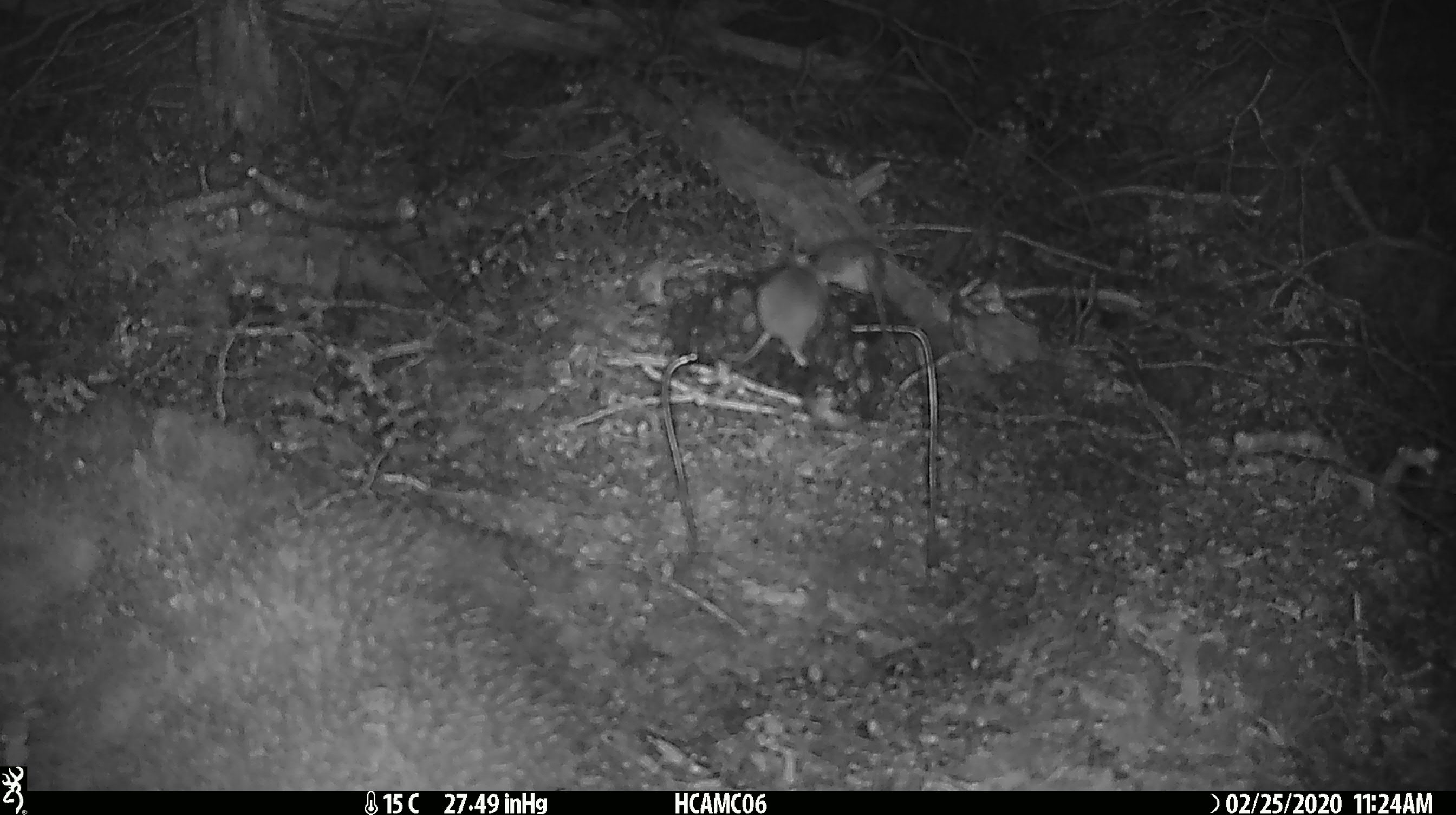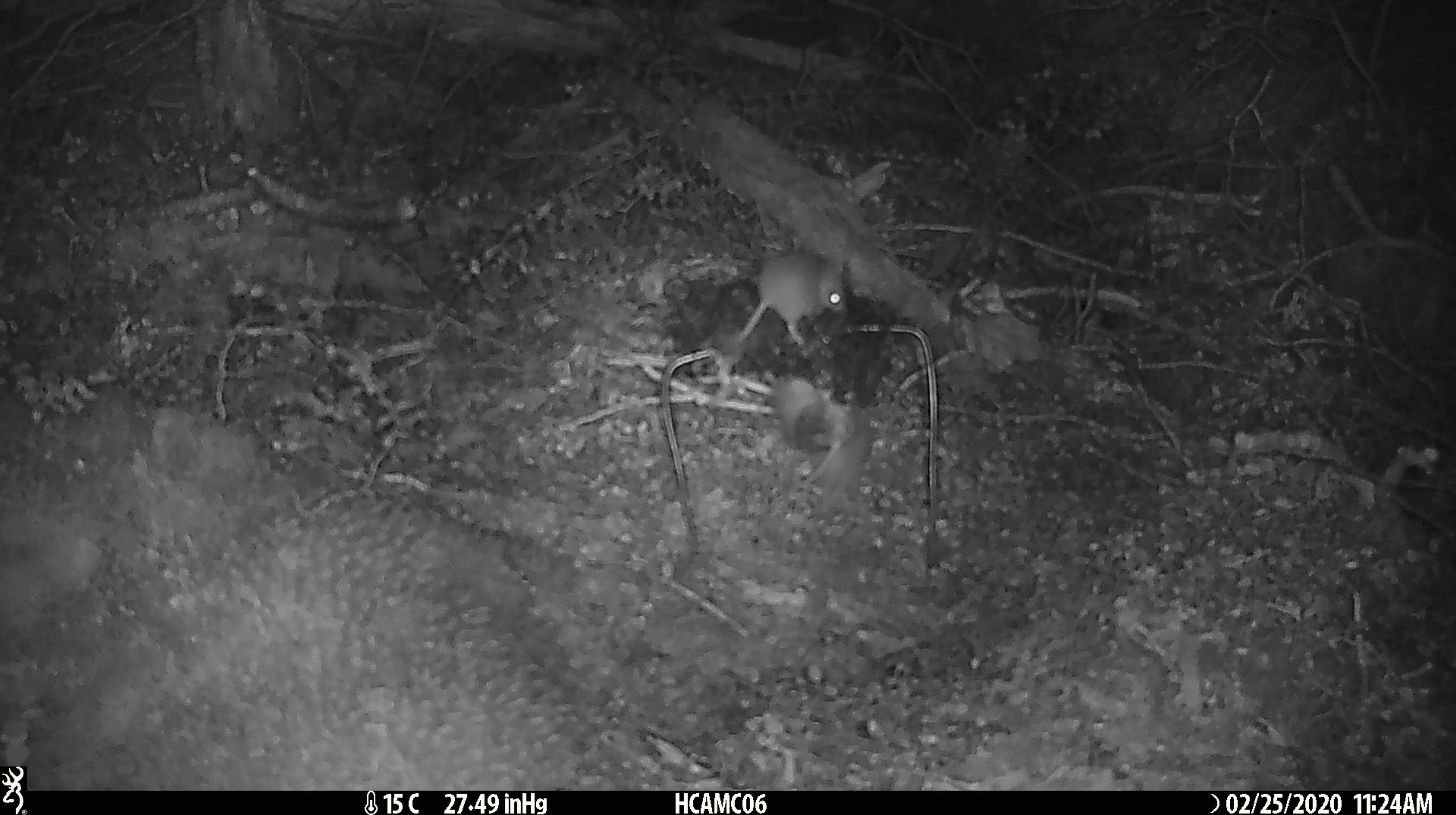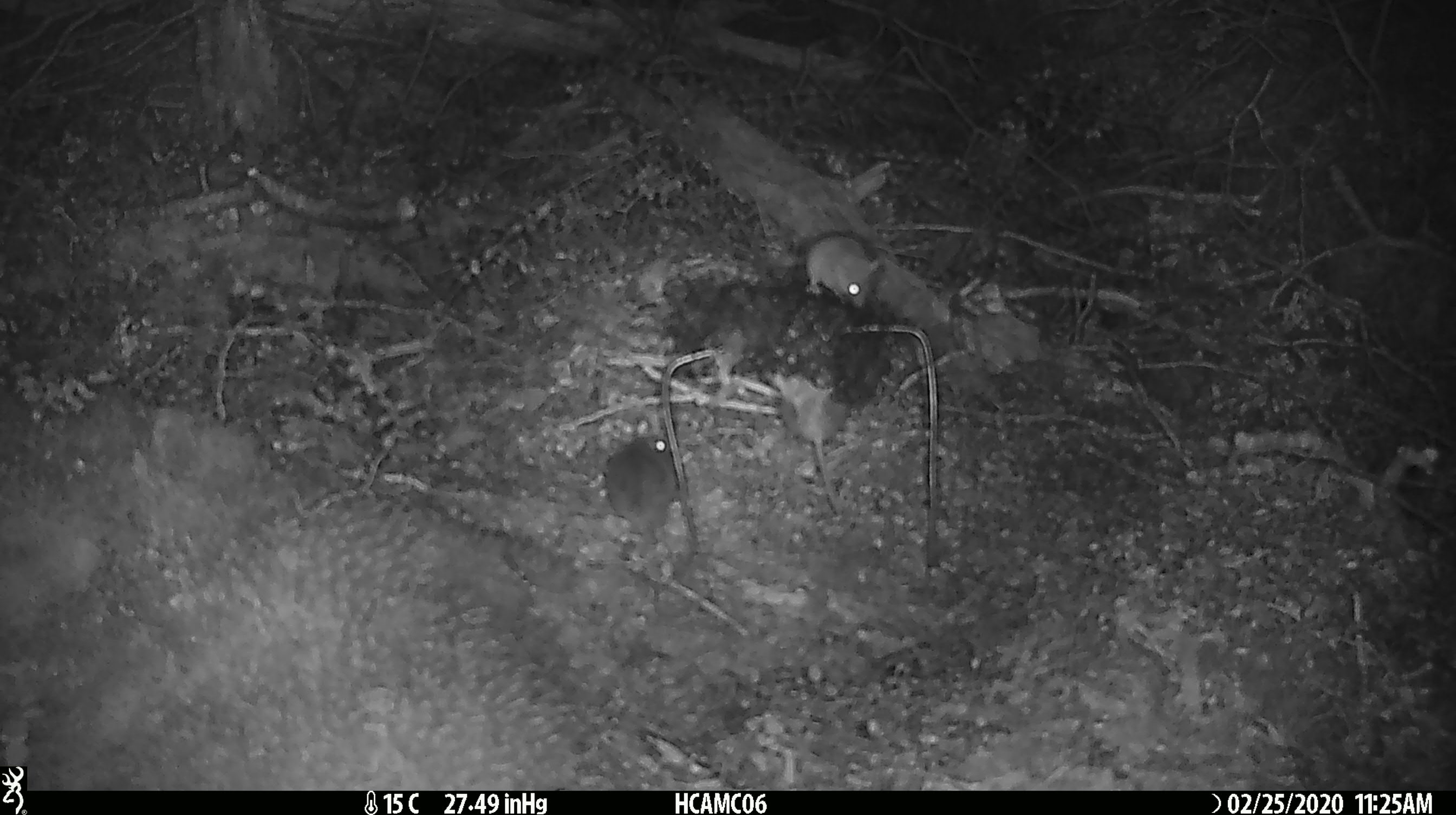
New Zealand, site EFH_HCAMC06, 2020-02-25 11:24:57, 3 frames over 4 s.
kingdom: Animalia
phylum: Chordata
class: Mammalia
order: Rodentia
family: Muridae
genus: Mus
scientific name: Mus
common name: mouse